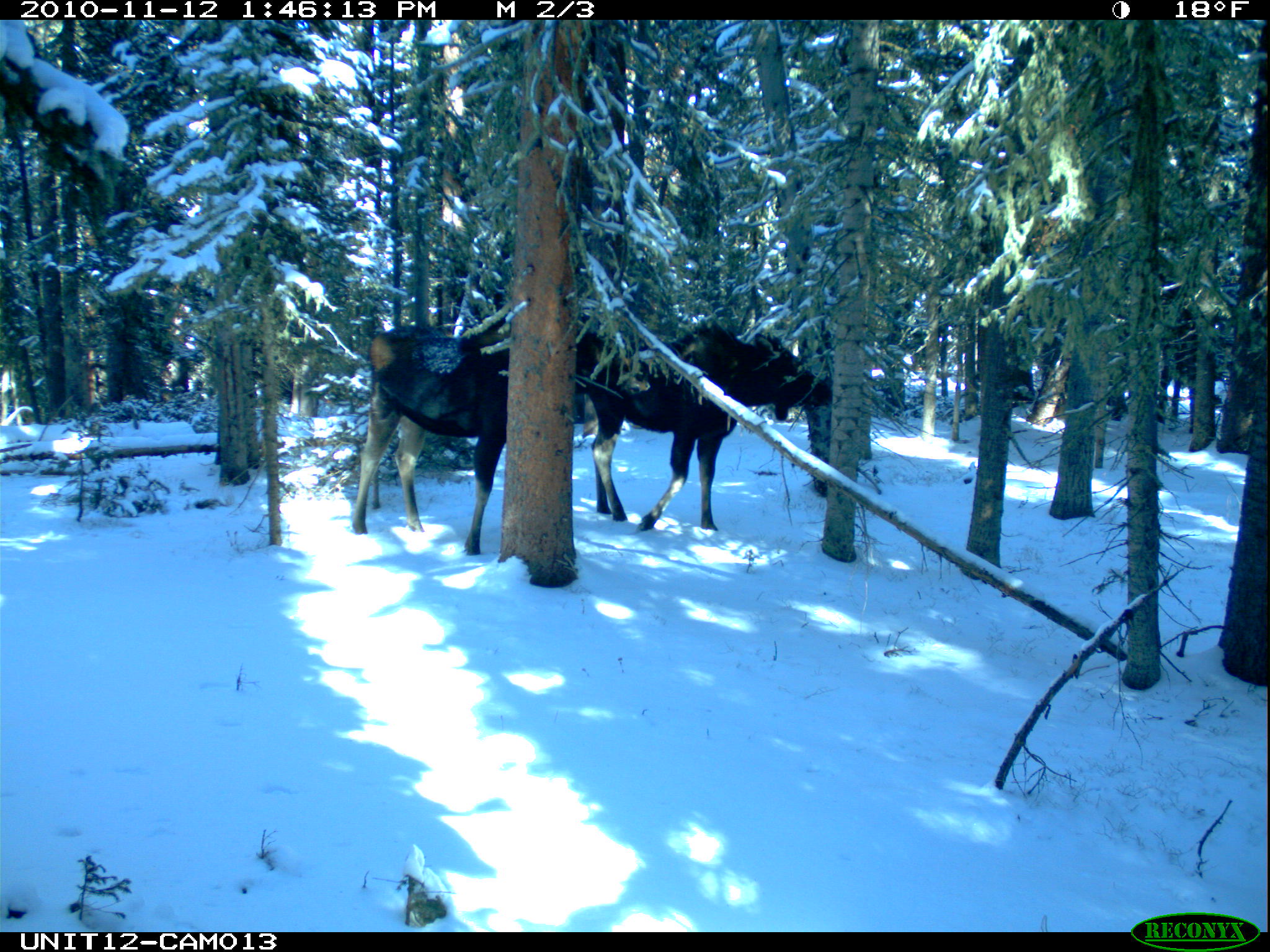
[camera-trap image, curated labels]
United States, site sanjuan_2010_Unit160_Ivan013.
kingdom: Animalia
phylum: Chordata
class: Mammalia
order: Artiodactyla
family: Cervidae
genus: Alces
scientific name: Alces alces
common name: moose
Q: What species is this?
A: Alces alces (moose).